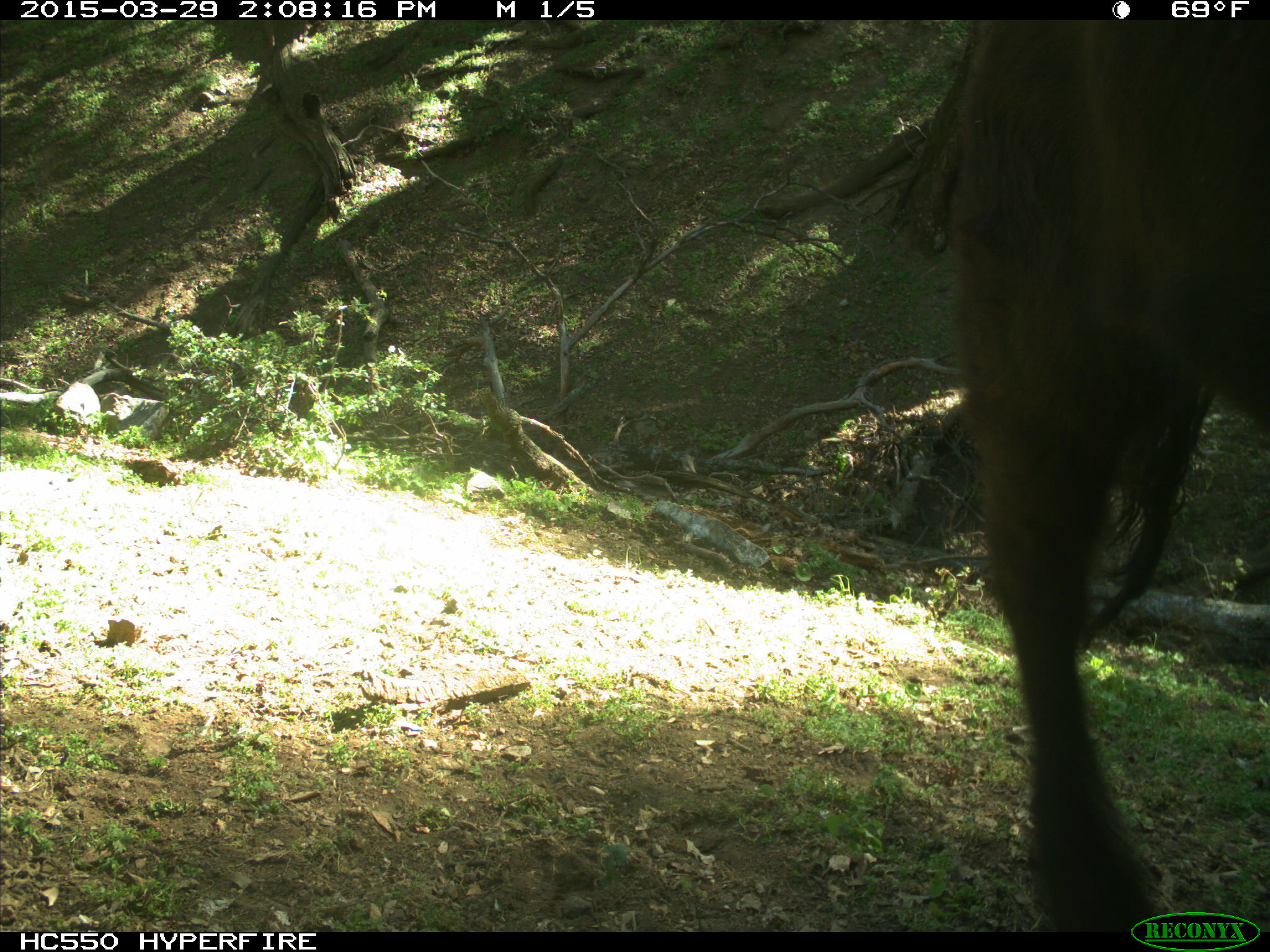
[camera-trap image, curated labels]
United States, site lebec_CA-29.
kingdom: Animalia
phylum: Chordata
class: Mammalia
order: Artiodactyla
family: Bovidae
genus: Bos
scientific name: Bos taurus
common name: domestic cow